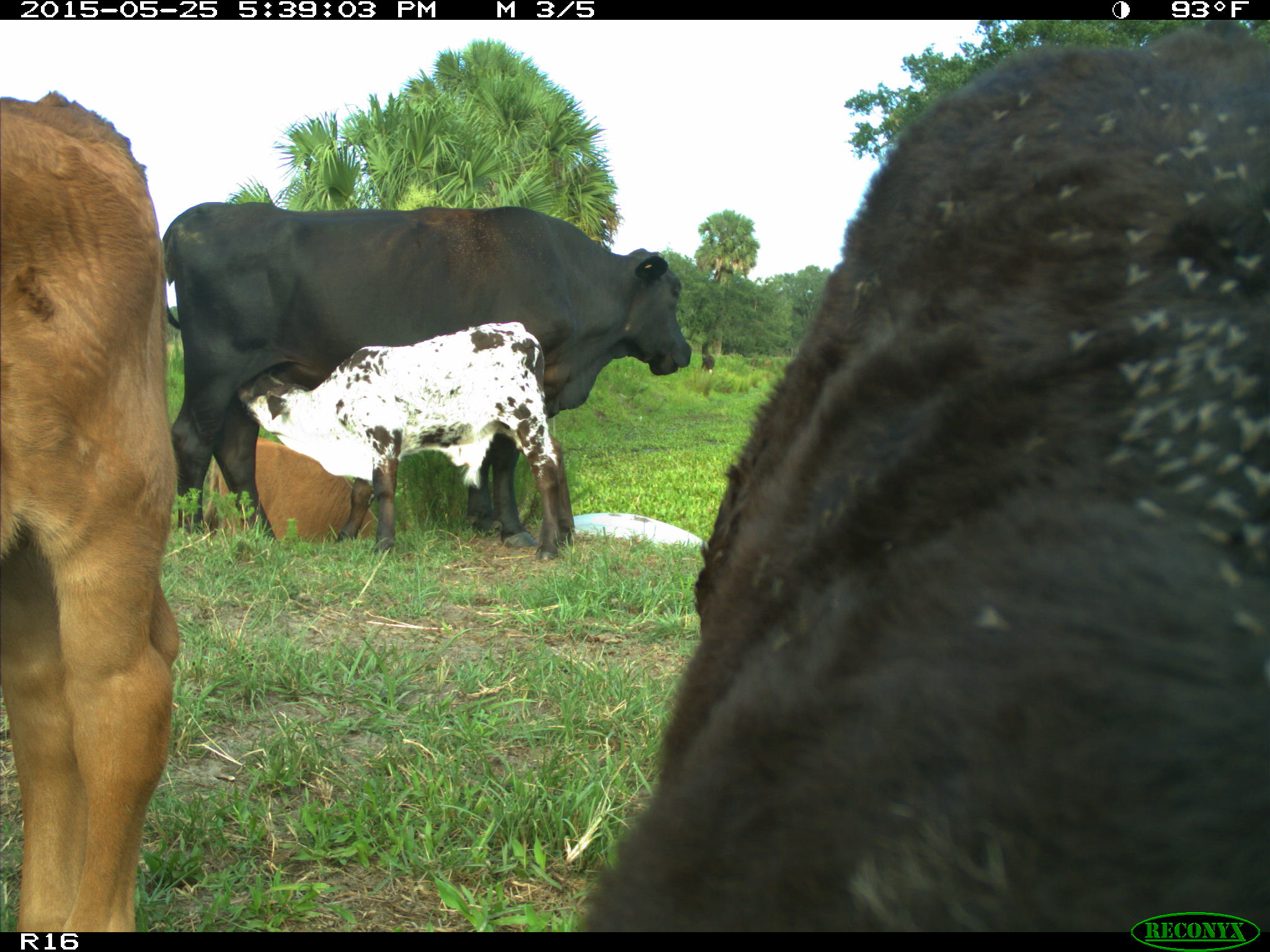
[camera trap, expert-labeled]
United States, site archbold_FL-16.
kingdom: Animalia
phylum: Chordata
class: Mammalia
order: Artiodactyla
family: Bovidae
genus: Bos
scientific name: Bos taurus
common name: domestic cow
Bos taurus (domestic cow).